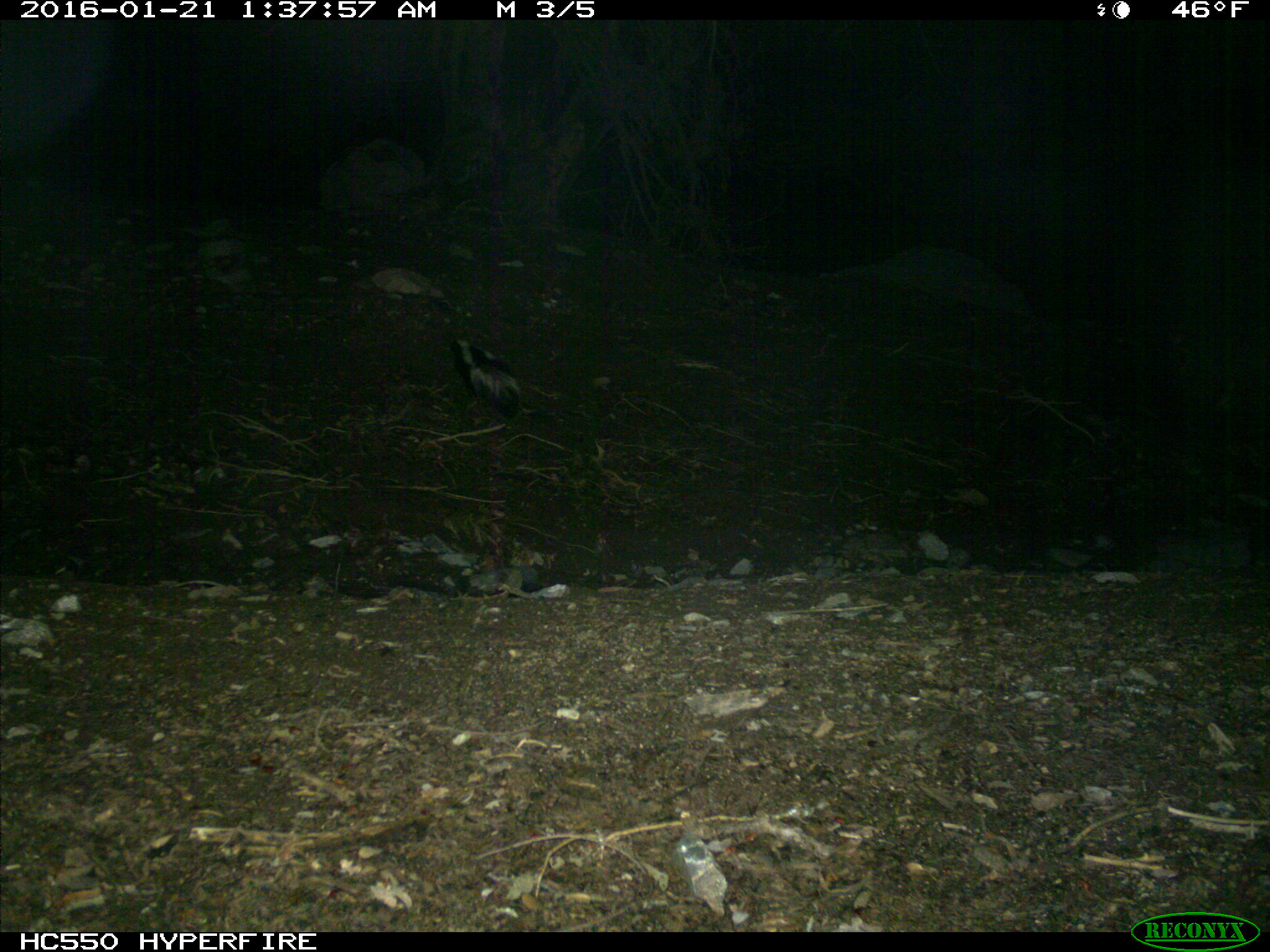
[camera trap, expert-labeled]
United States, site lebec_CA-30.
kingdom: Animalia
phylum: Chordata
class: Mammalia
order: Carnivora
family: Mephitidae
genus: Mephitis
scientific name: Mephitis mephitis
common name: striped skunk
Mephitis mephitis (striped skunk).